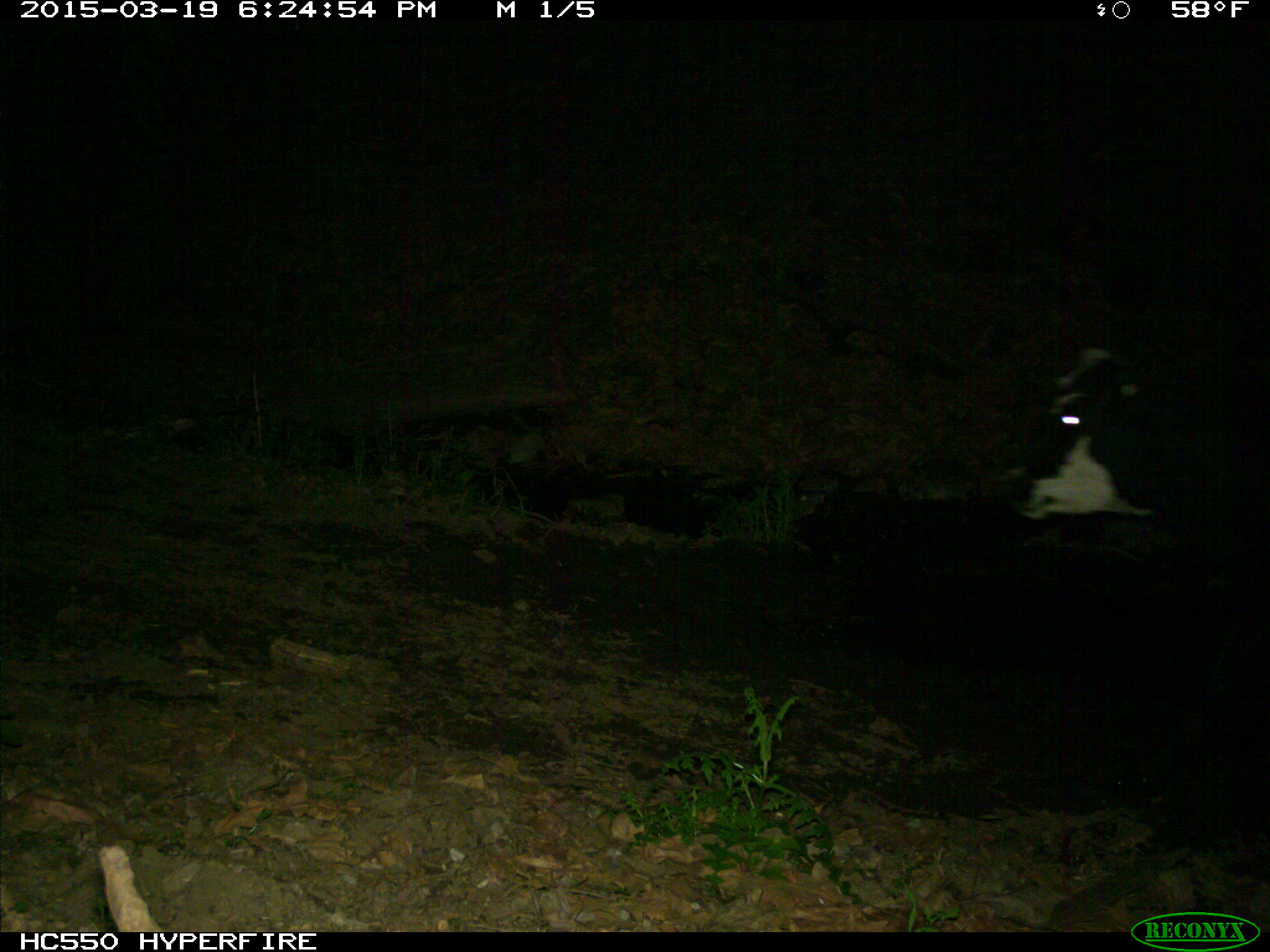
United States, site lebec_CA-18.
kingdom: Animalia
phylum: Chordata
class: Mammalia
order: Artiodactyla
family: Bovidae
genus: Bos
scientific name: Bos taurus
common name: domestic cow